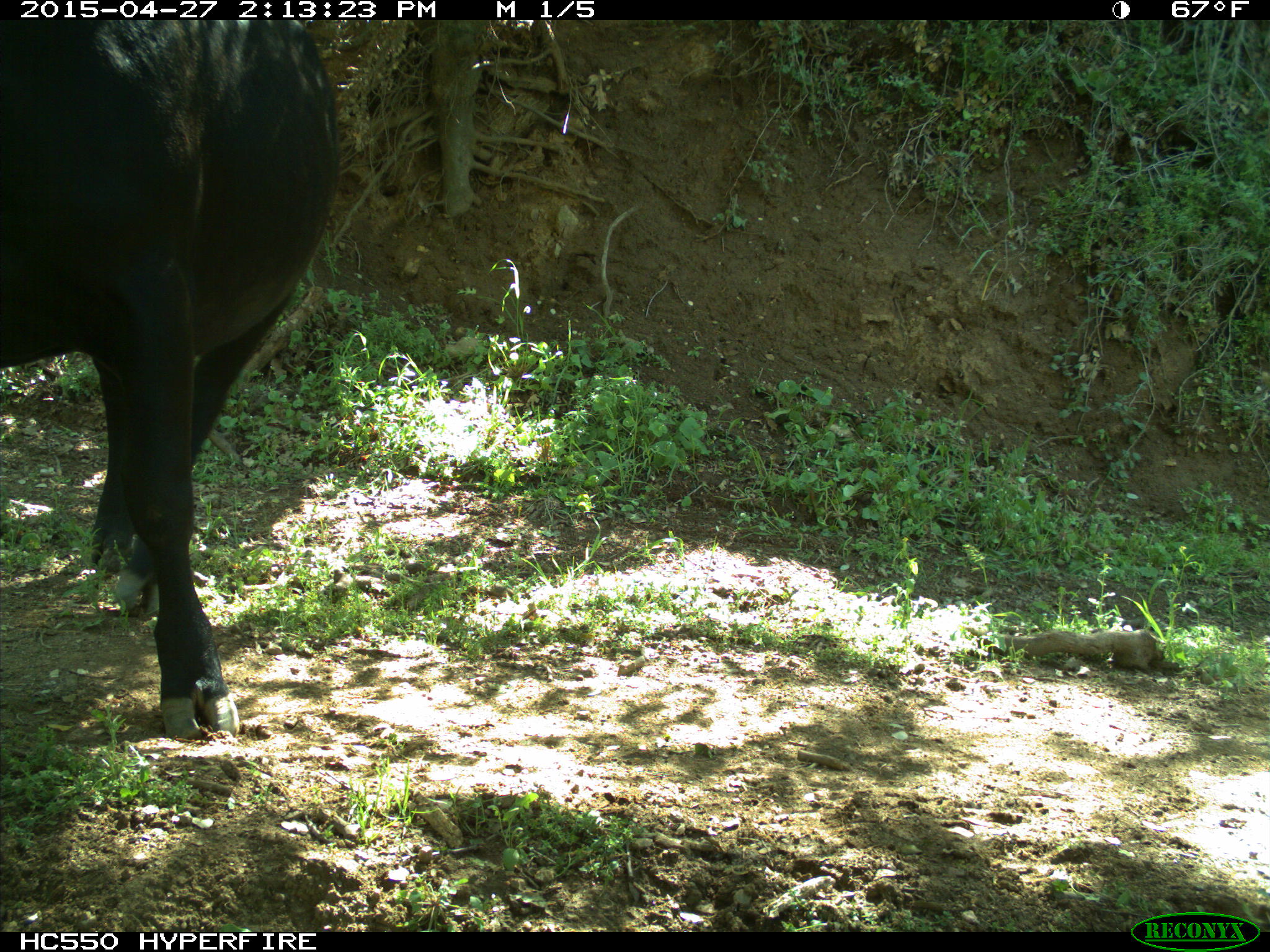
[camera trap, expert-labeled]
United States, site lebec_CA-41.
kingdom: Animalia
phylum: Chordata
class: Mammalia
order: Artiodactyla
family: Bovidae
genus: Bos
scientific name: Bos taurus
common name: domestic cow